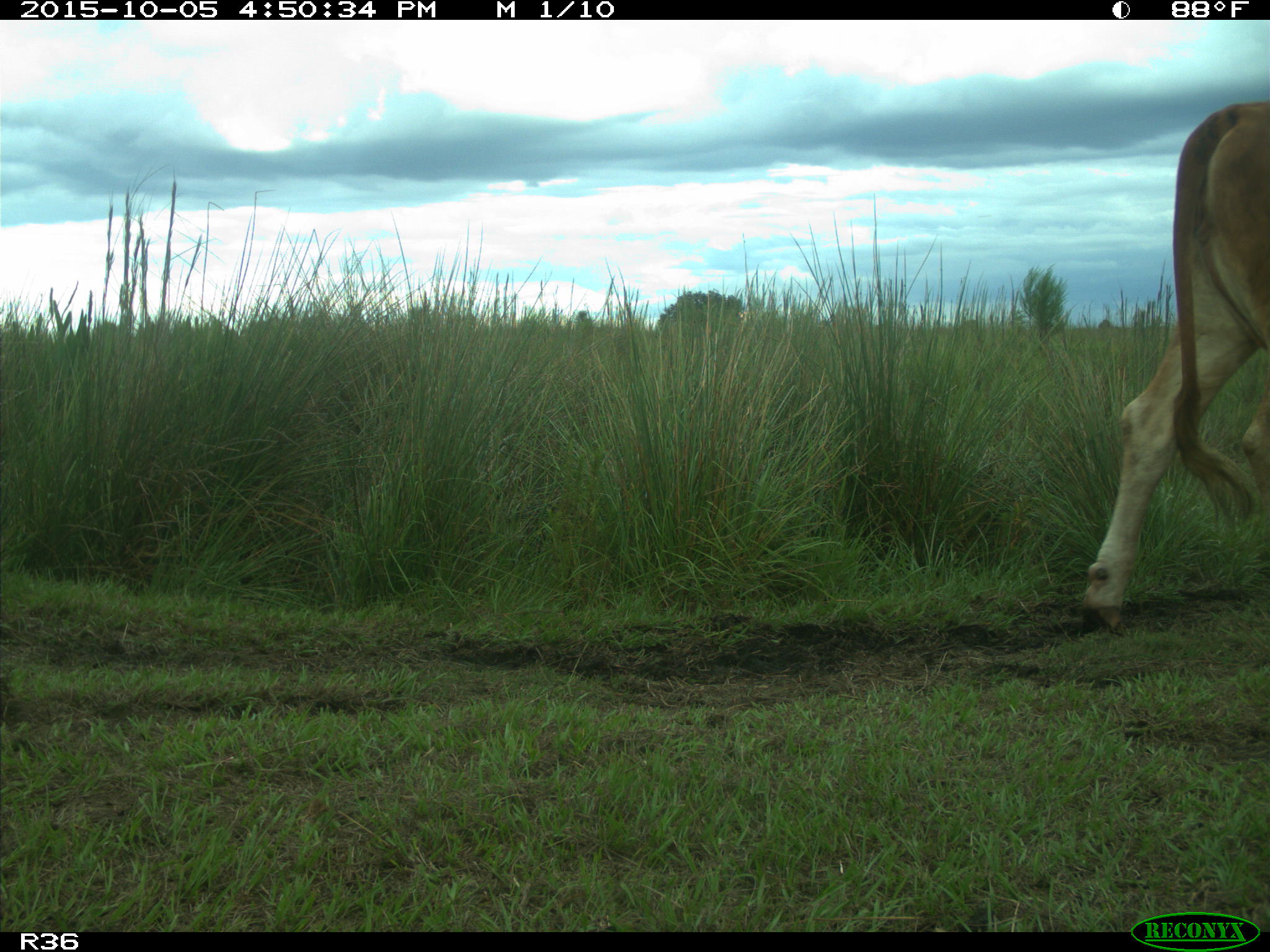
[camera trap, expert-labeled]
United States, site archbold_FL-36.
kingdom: Animalia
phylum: Chordata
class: Mammalia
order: Artiodactyla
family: Bovidae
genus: Bos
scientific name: Bos taurus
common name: domestic cow